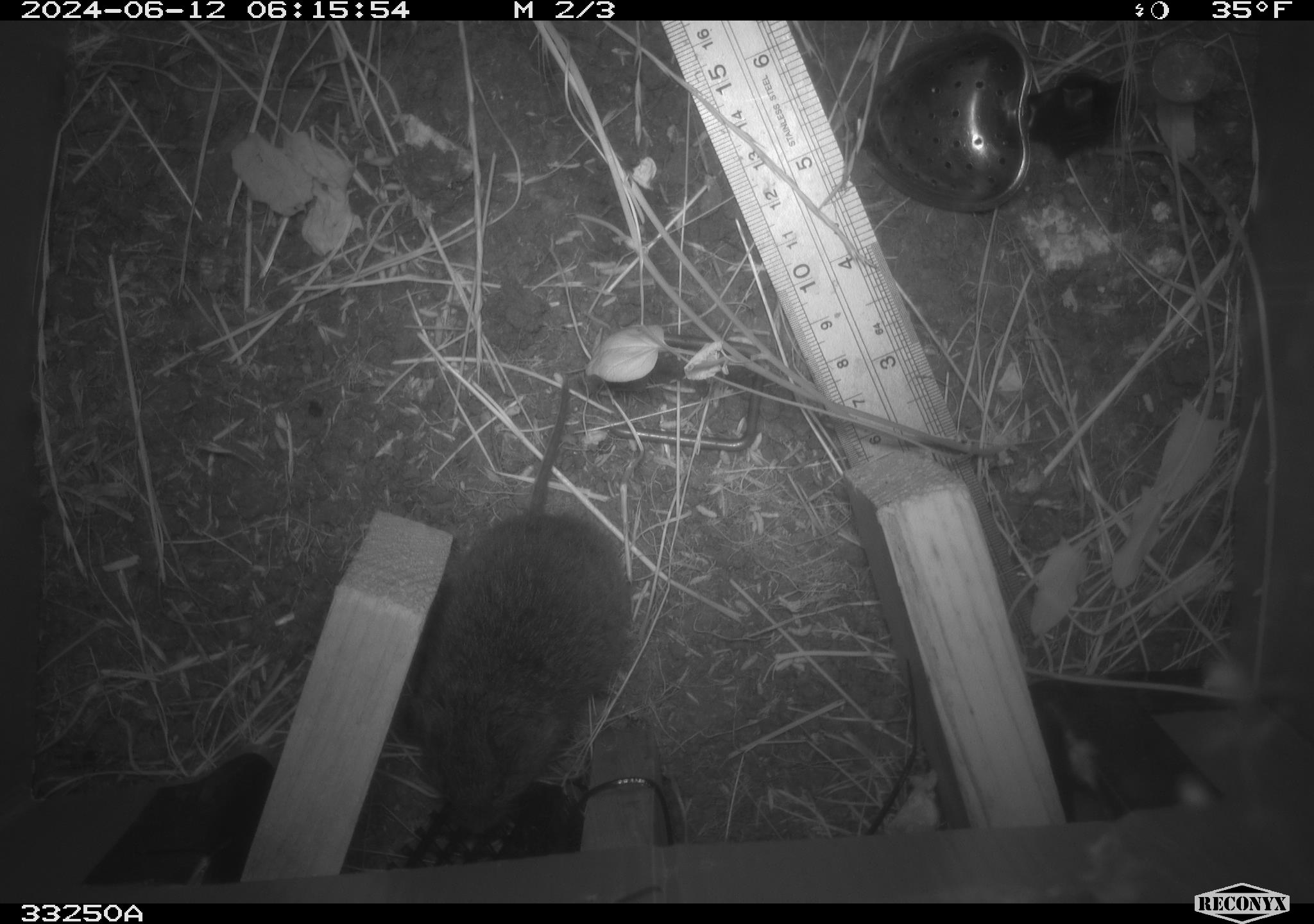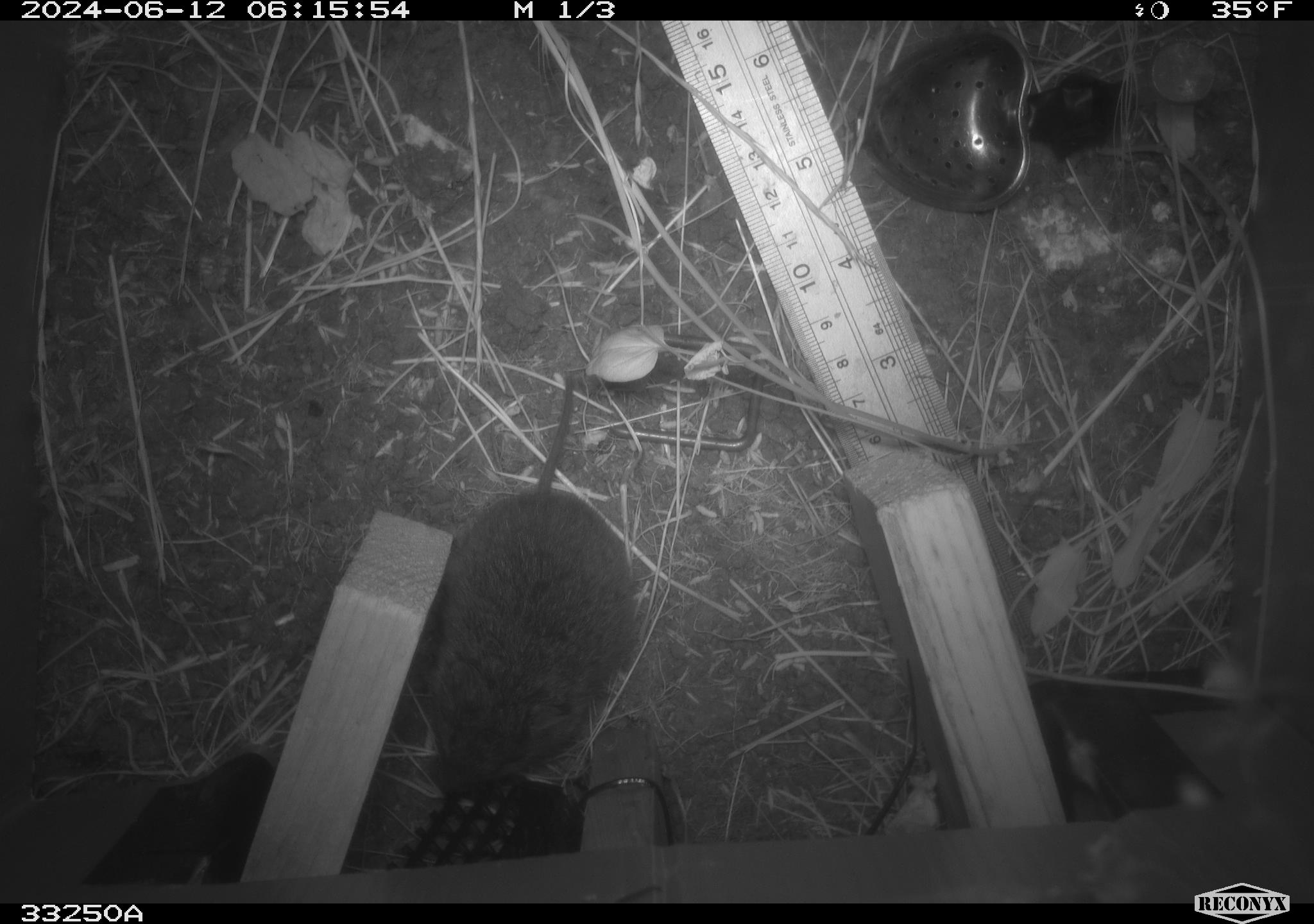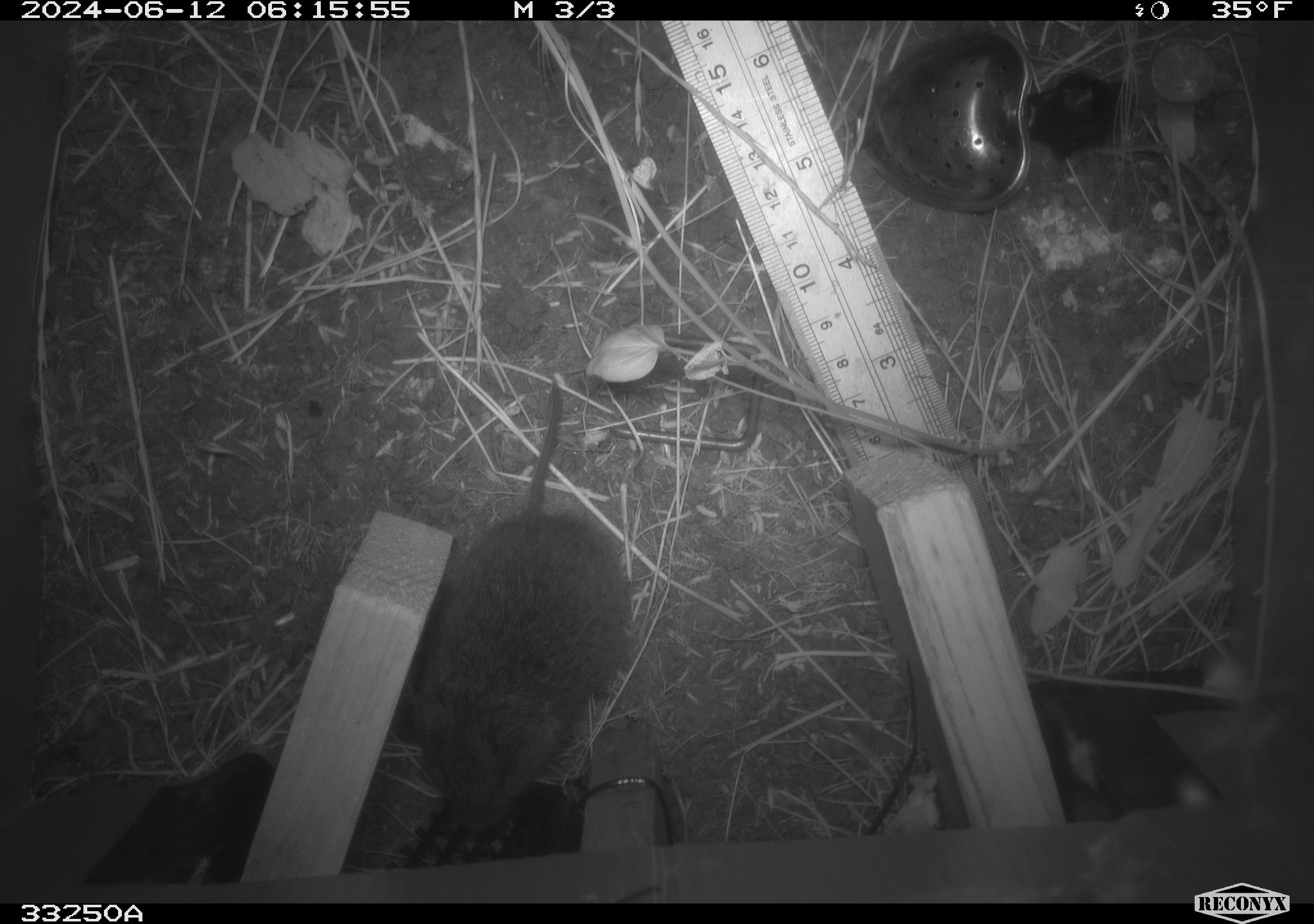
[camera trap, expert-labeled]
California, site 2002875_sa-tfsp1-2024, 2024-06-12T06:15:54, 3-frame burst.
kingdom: Animalia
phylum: Chordata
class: Mammalia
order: Rodentia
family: Cricetidae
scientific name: Arvicolinae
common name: voles, lemmings, and muskrats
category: arvicolinae subfamily